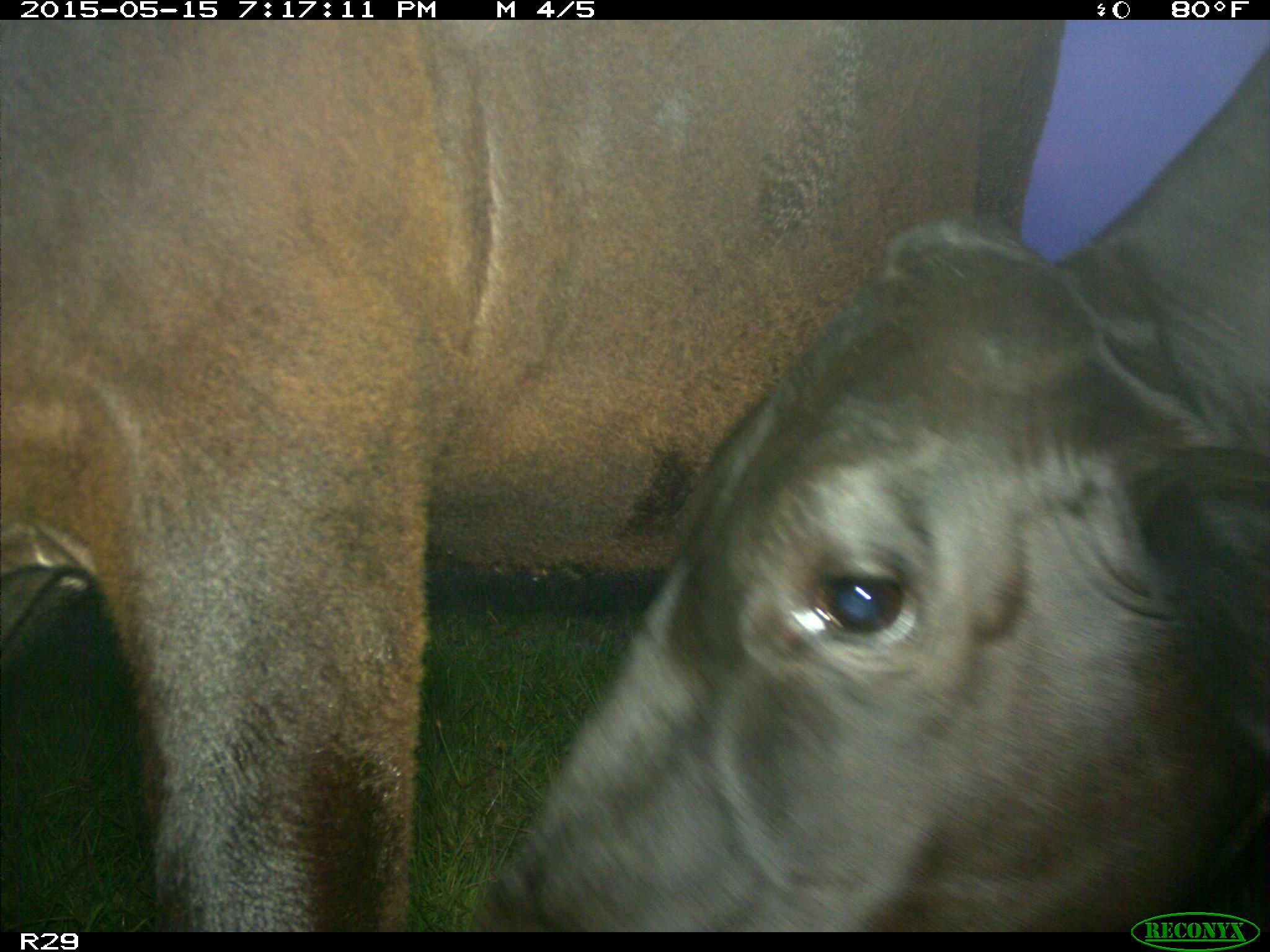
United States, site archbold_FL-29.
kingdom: Animalia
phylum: Chordata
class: Mammalia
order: Artiodactyla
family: Bovidae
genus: Bos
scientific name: Bos taurus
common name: domestic cow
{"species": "Bos taurus (domestic cow)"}